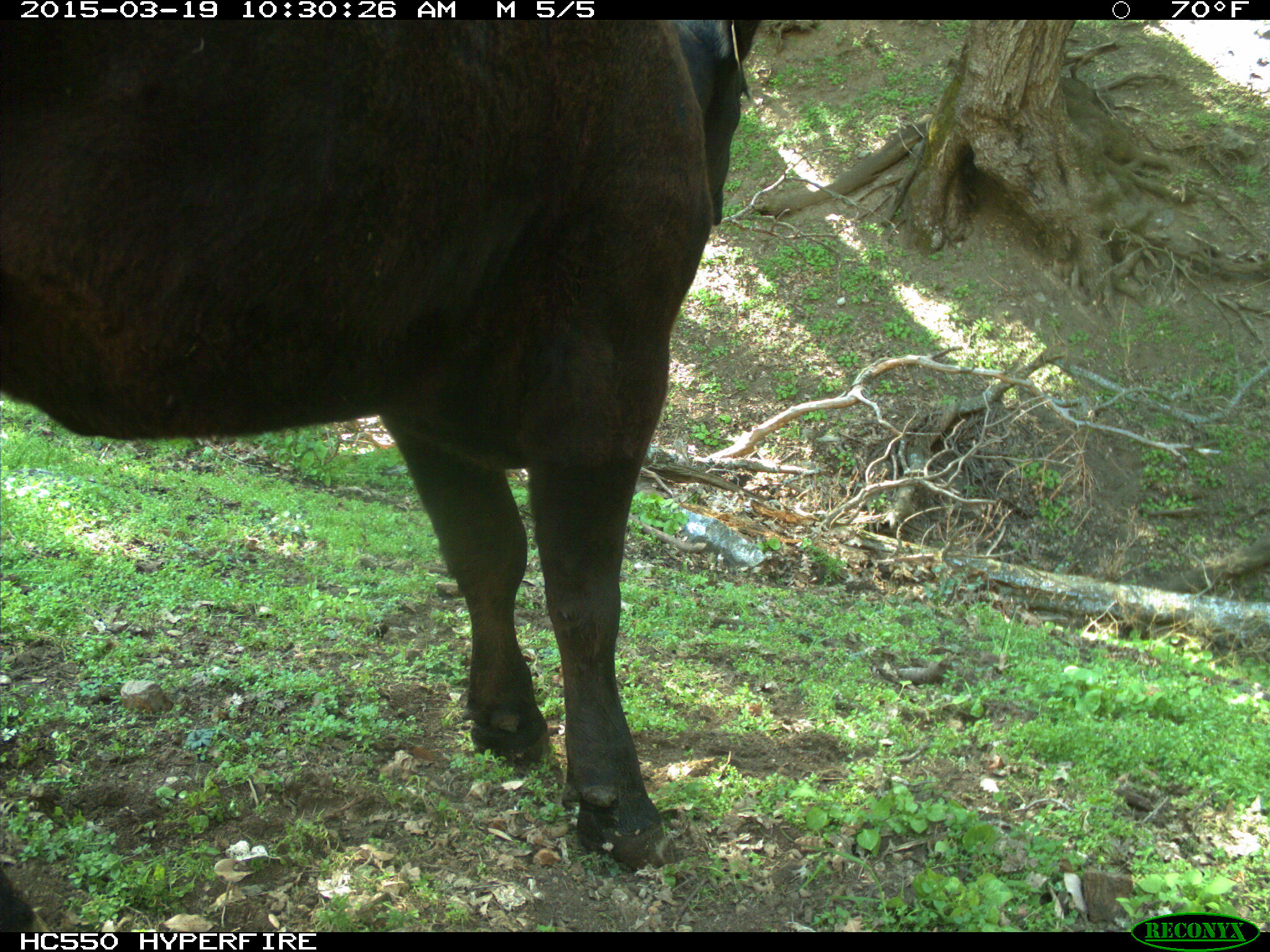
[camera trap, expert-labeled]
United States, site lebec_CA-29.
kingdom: Animalia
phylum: Chordata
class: Mammalia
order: Artiodactyla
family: Bovidae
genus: Bos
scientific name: Bos taurus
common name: domestic cow